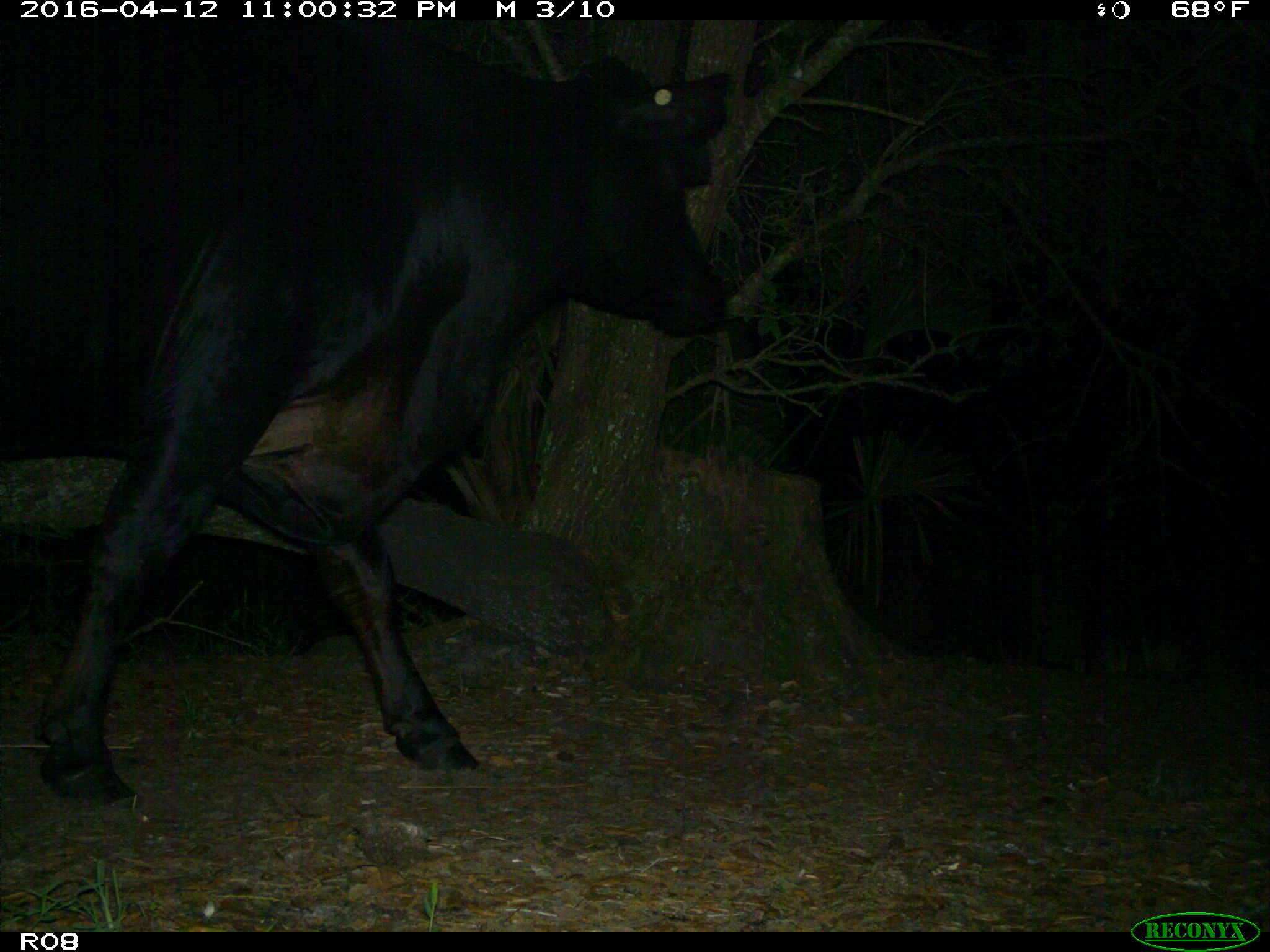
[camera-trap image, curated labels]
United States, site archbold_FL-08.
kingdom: Animalia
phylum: Chordata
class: Mammalia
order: Artiodactyla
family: Bovidae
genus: Bos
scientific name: Bos taurus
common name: domestic cow